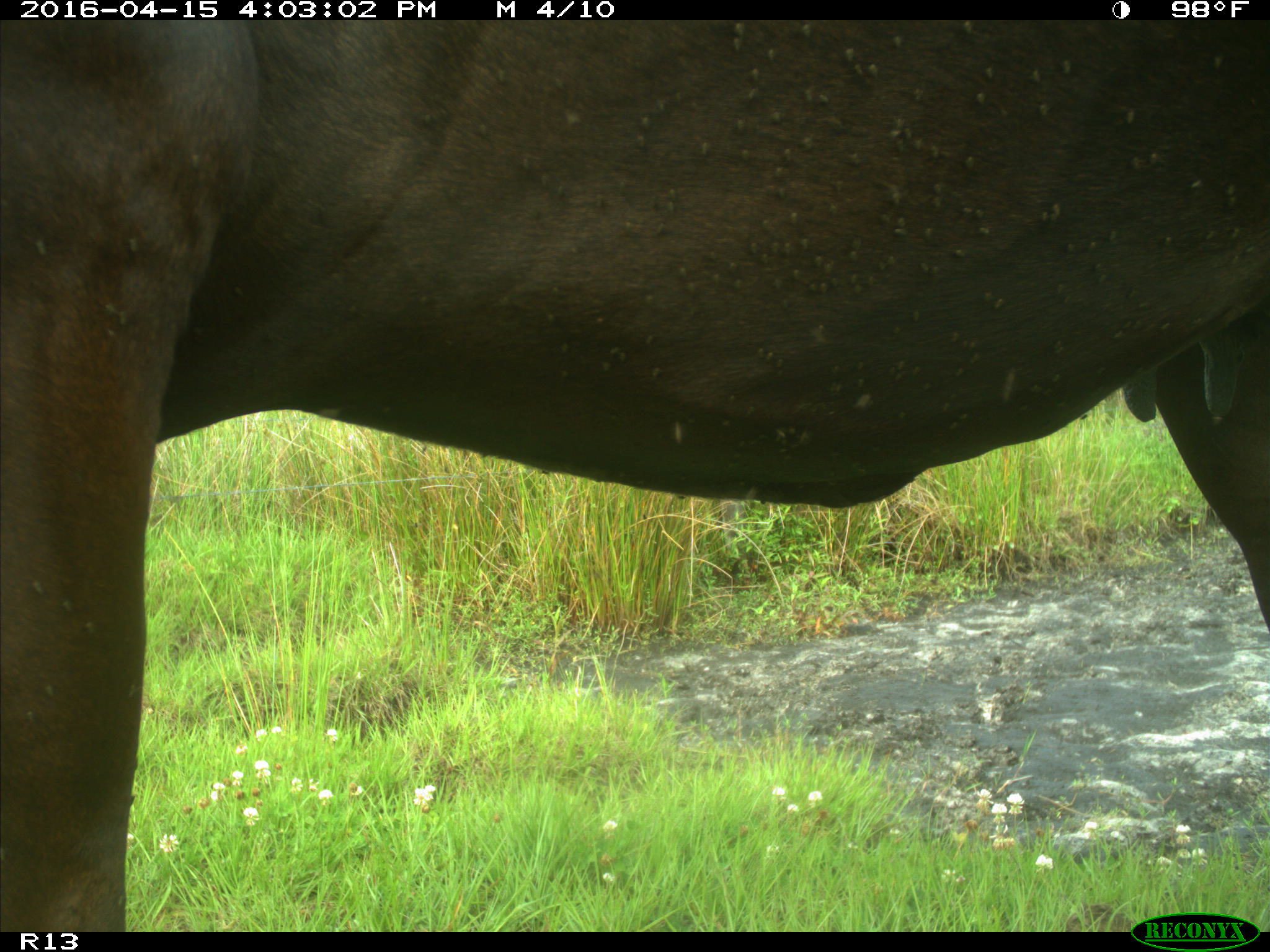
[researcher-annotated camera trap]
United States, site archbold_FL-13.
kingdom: Animalia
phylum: Chordata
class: Mammalia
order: Artiodactyla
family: Bovidae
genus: Bos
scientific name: Bos taurus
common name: domestic cow